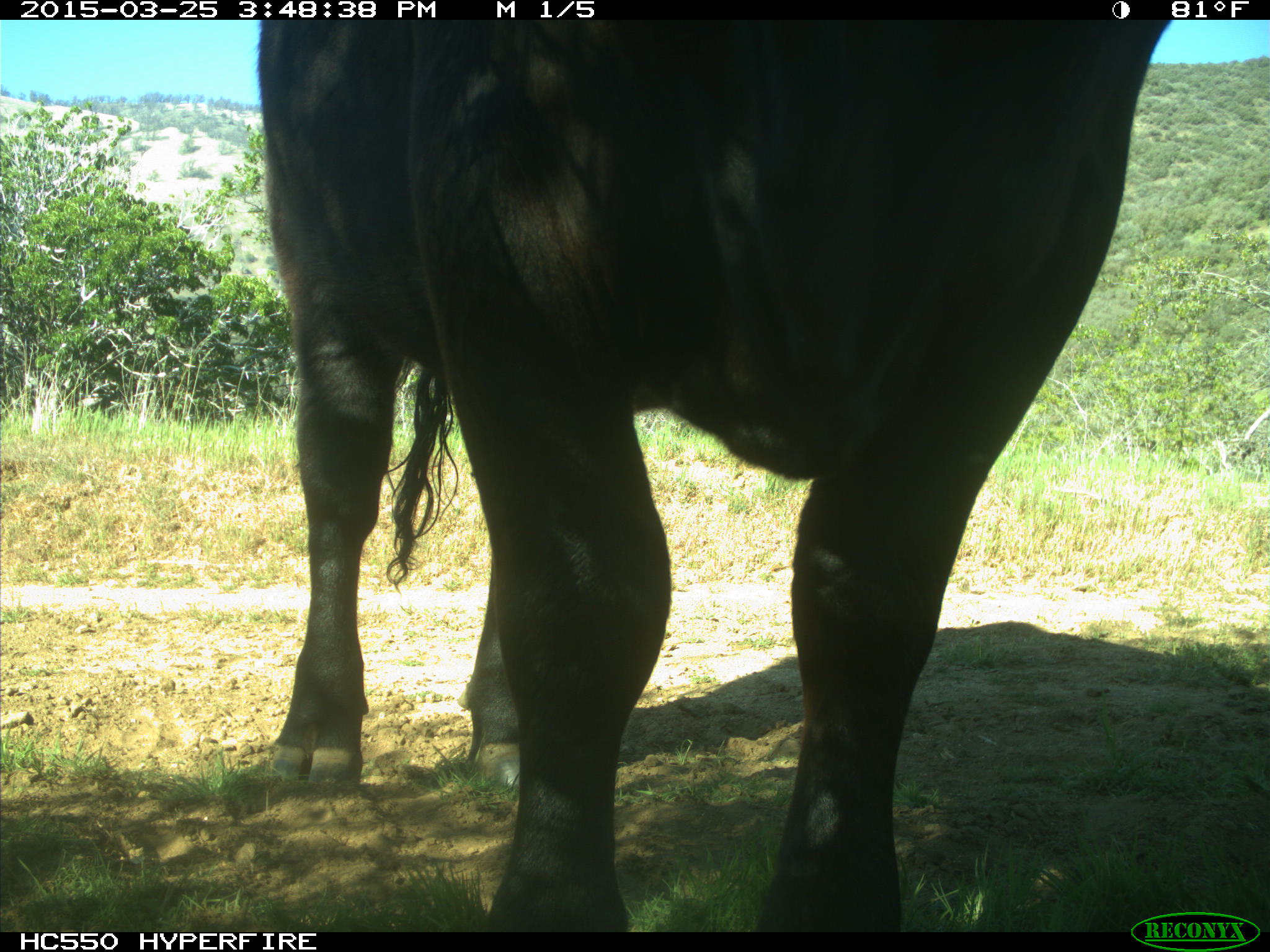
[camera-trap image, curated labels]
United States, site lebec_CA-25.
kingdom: Animalia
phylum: Chordata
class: Mammalia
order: Artiodactyla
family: Bovidae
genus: Bos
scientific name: Bos taurus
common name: domestic cow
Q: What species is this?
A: Bos taurus (domestic cow).